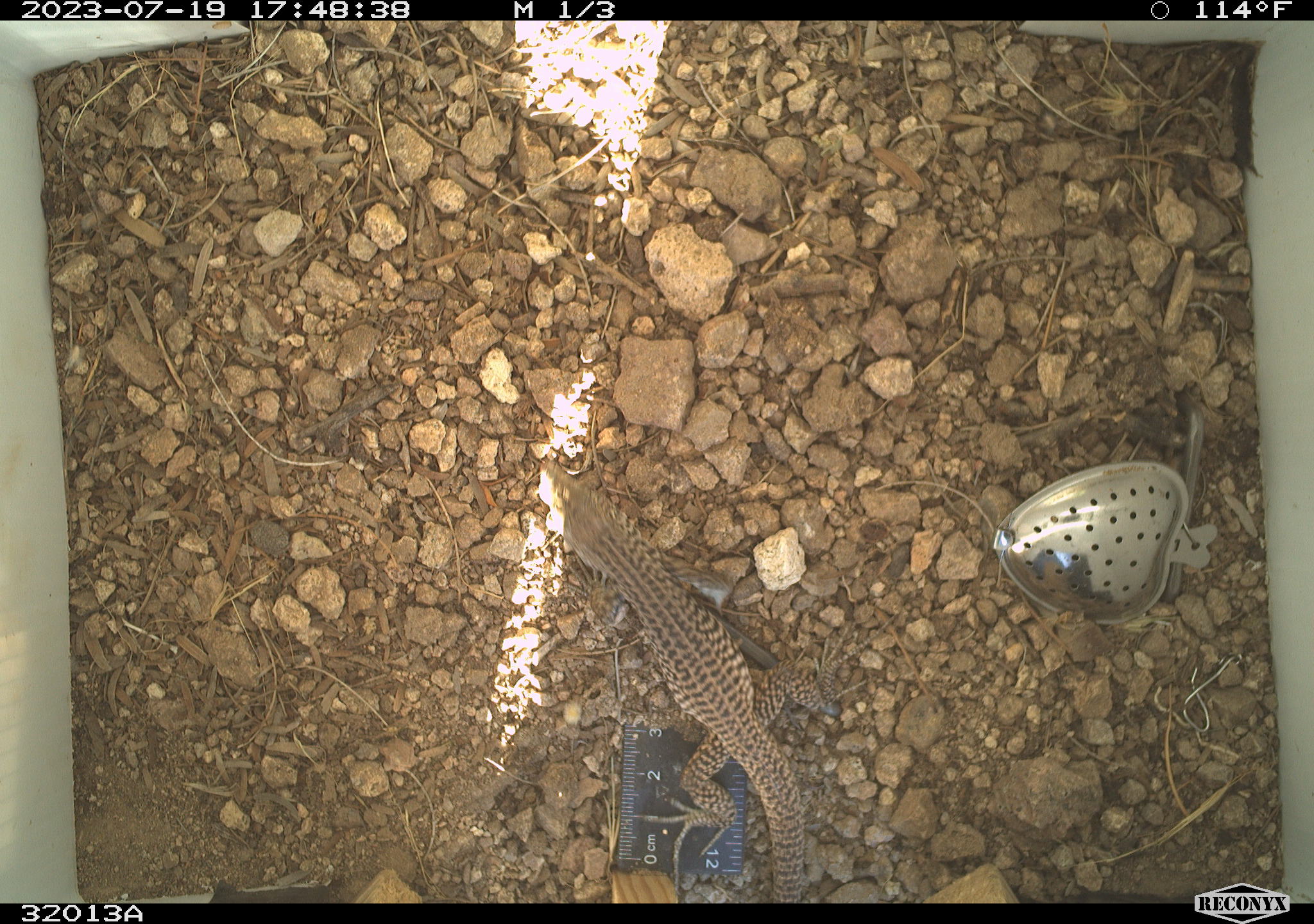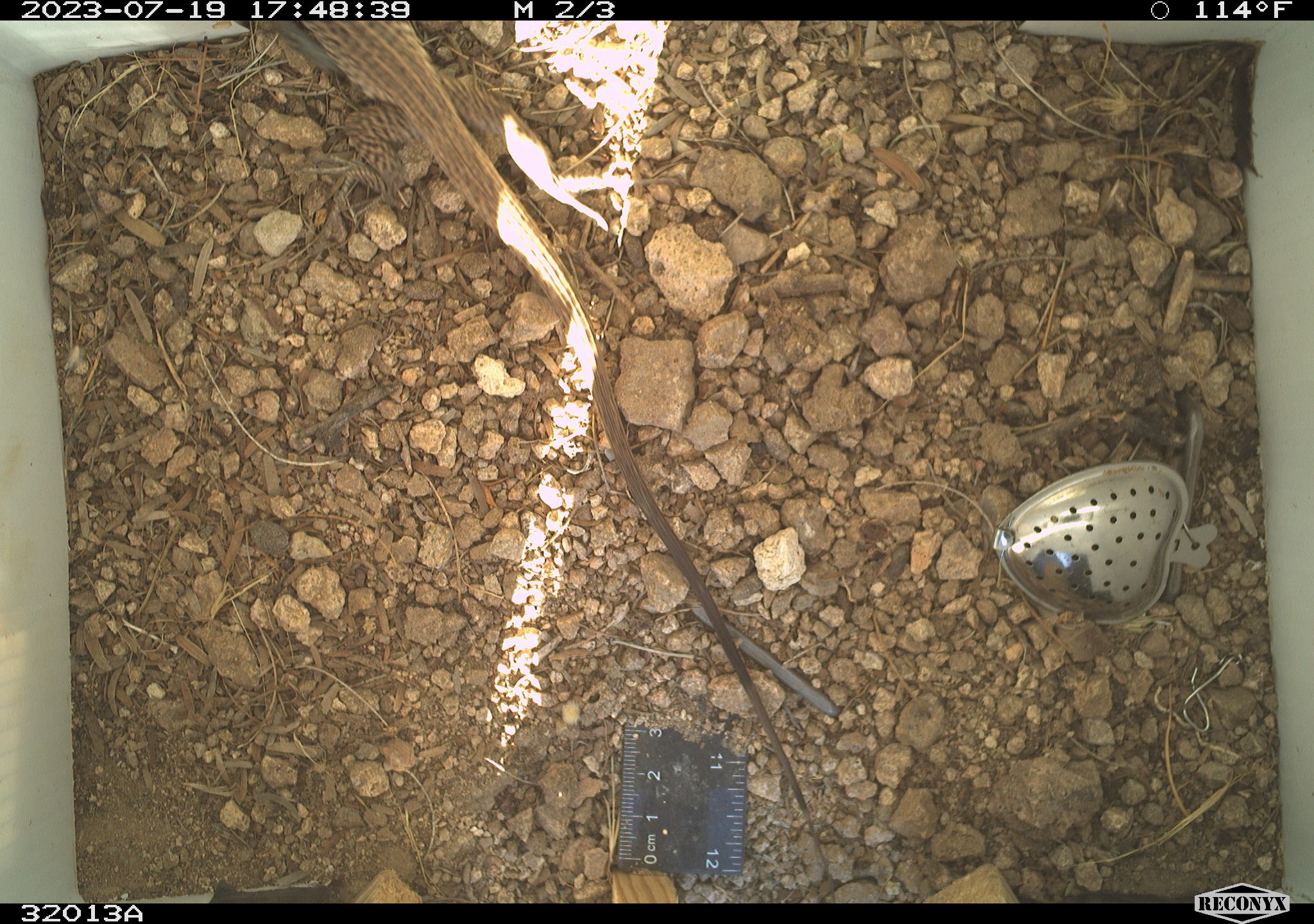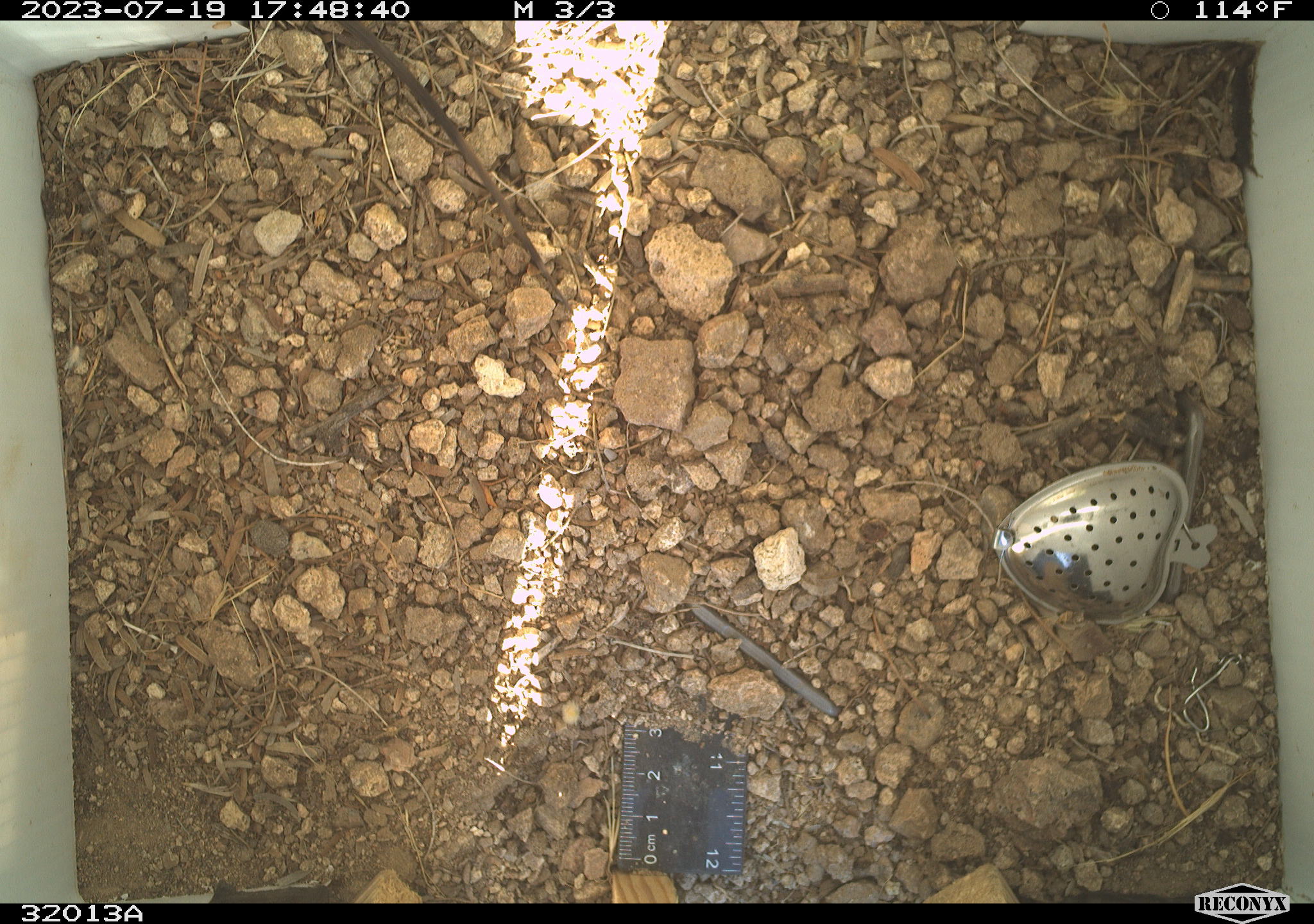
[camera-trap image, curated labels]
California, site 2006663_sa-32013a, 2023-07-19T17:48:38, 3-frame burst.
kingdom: Animalia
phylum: Chordata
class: Reptilia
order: Squamata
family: Teiidae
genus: Aspidoscelis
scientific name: Aspidoscelis tigris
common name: western whiptail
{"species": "western whiptail (Aspidoscelis tigris)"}